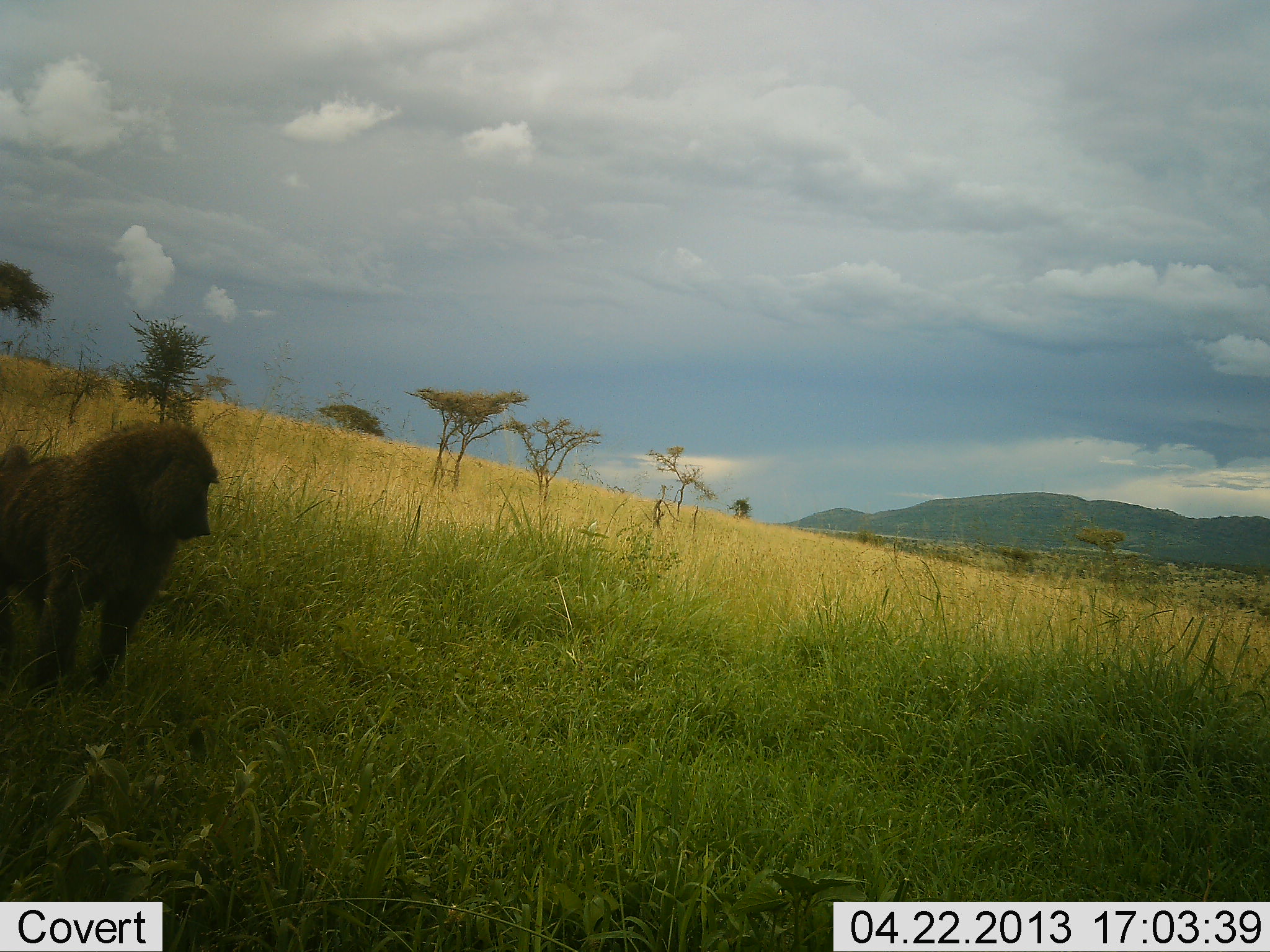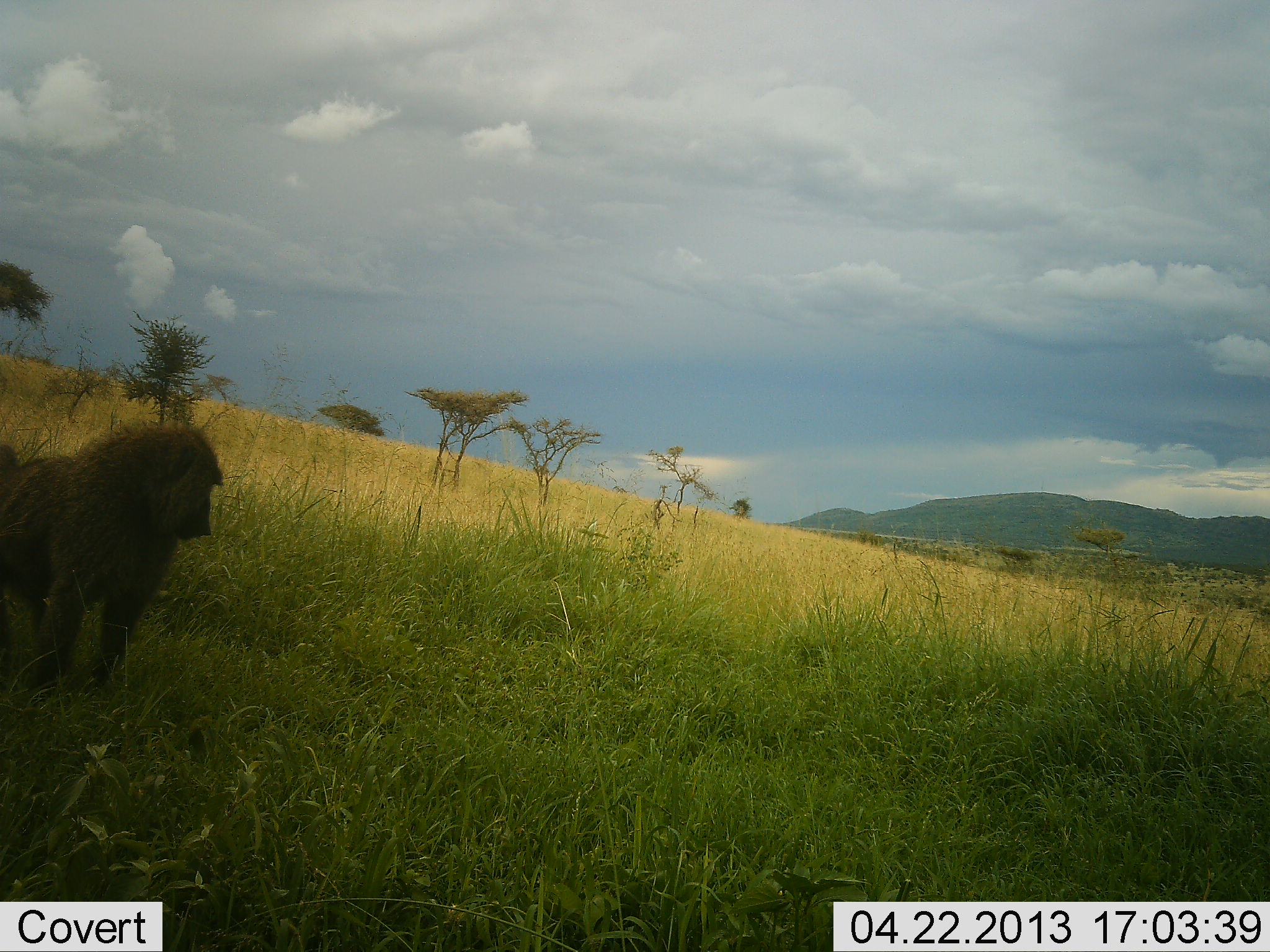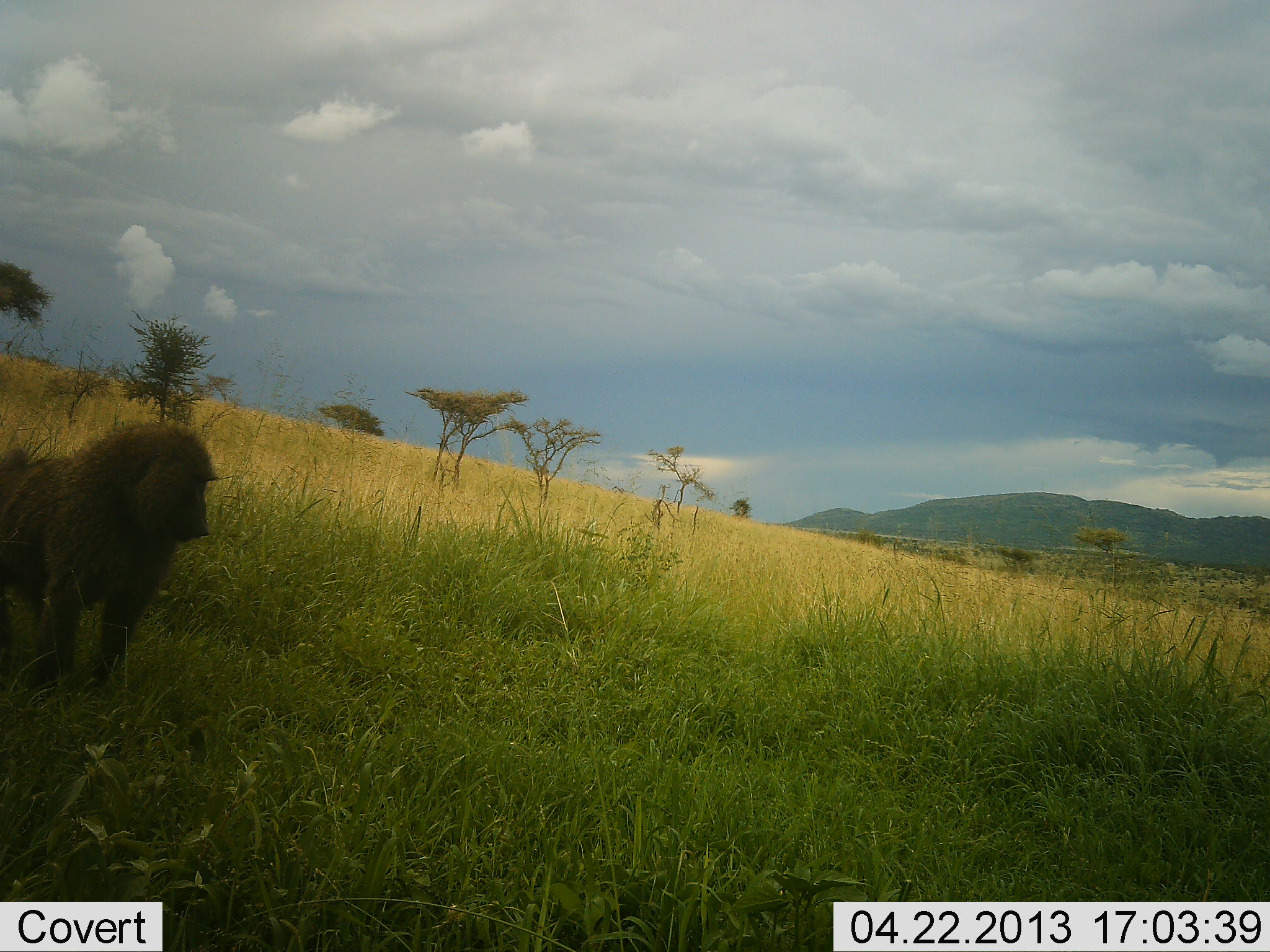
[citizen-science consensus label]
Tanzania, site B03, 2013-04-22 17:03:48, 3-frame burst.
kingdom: Animalia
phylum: Chordata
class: Mammalia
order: Primates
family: Cercopithecidae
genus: Papio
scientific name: Papio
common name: baboon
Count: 1.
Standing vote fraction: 94%.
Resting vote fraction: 6%.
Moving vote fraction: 3%.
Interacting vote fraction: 0%.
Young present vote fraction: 0%.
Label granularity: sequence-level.